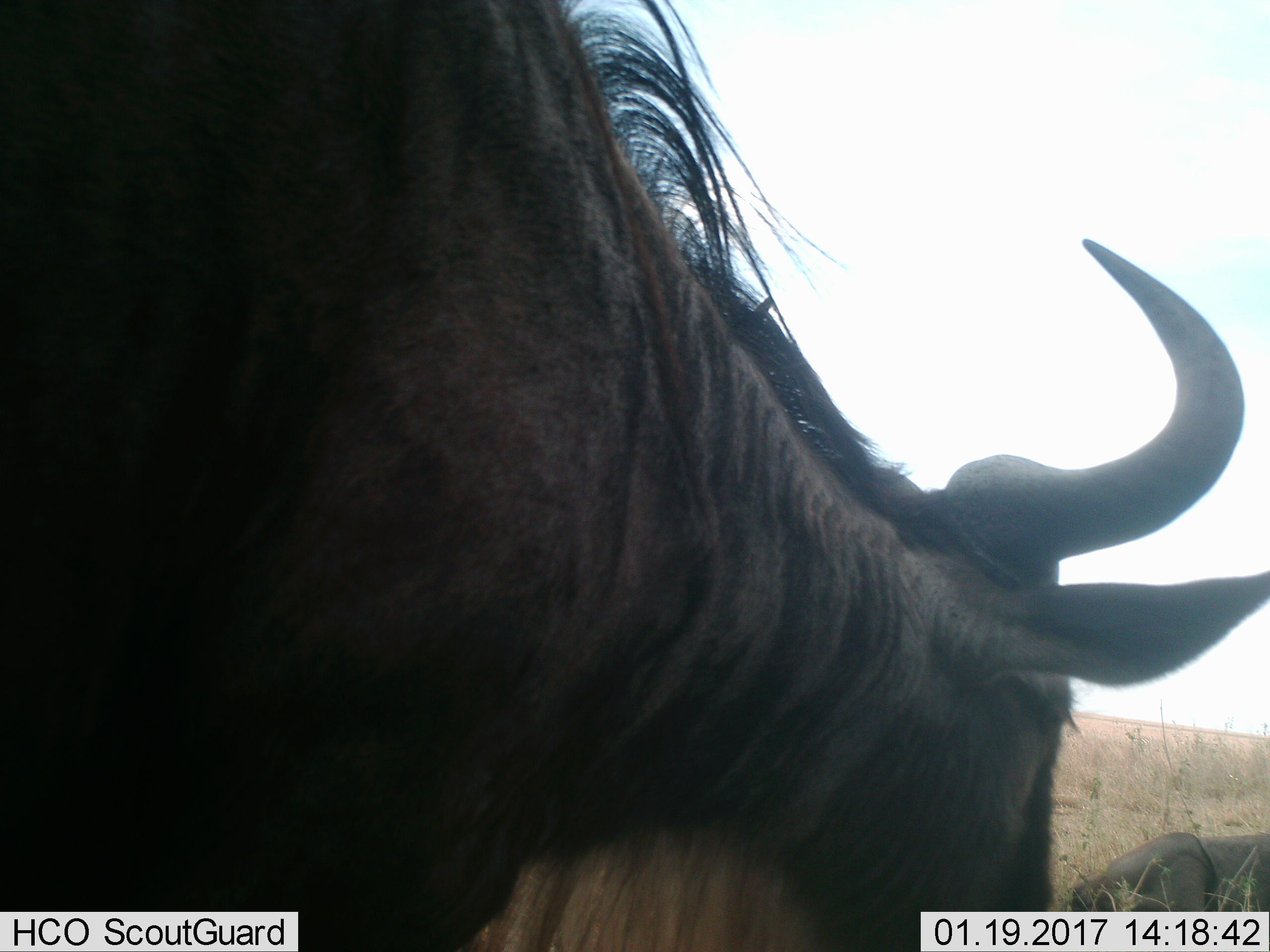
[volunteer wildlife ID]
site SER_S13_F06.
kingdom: Animalia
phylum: Chordata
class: Mammalia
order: Artiodactyla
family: Bovidae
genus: Connochaetes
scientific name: Connochaetes taurinus taurinus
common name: blue wildebeest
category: wildebeestblue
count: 2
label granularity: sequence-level